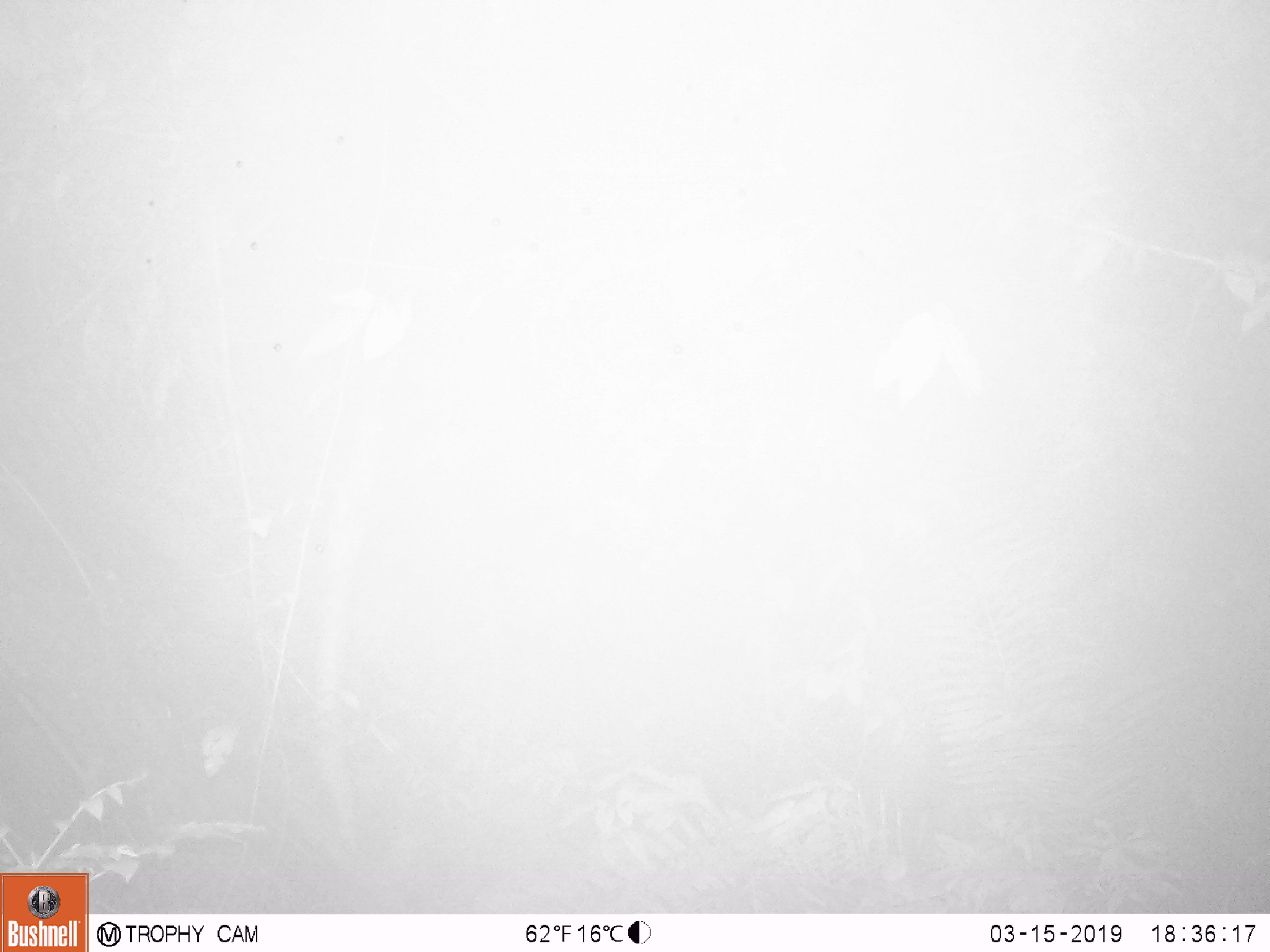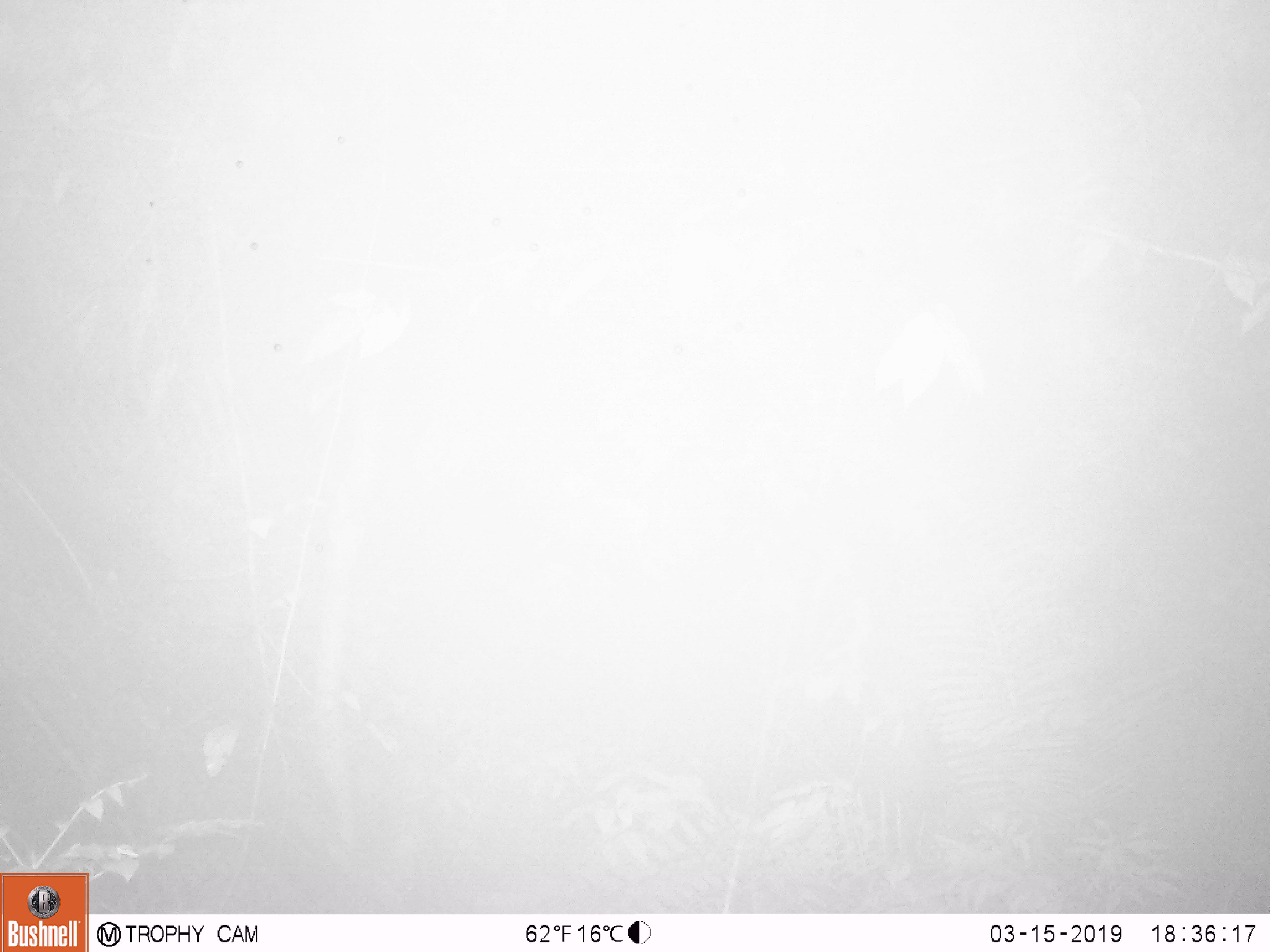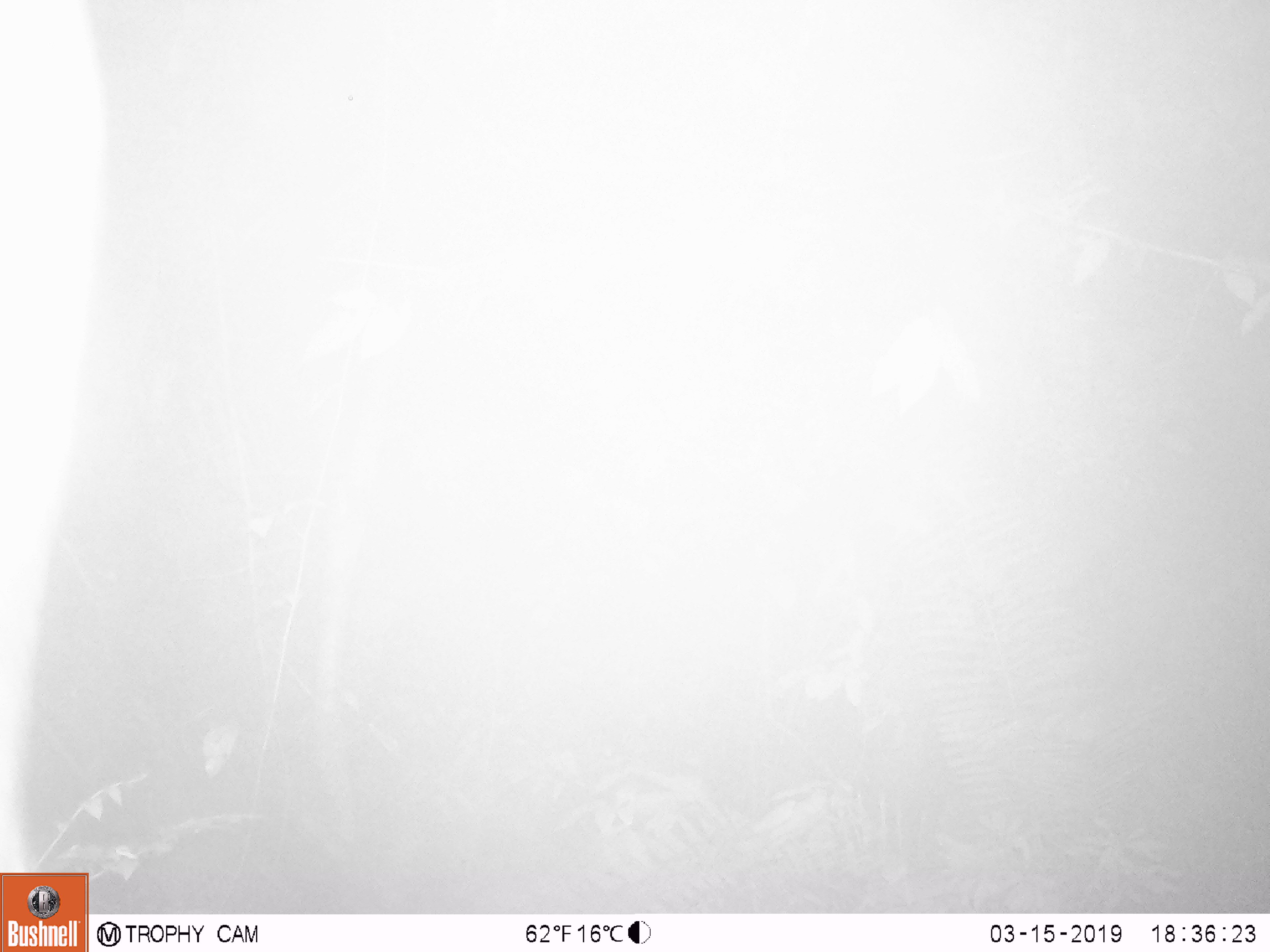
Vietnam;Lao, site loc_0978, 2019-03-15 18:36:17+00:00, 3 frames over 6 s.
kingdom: Animalia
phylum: Chordata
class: Mammalia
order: Artiodactyla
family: Bovidae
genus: Capricornis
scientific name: Capricornis sumatraensis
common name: chinese serow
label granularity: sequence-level